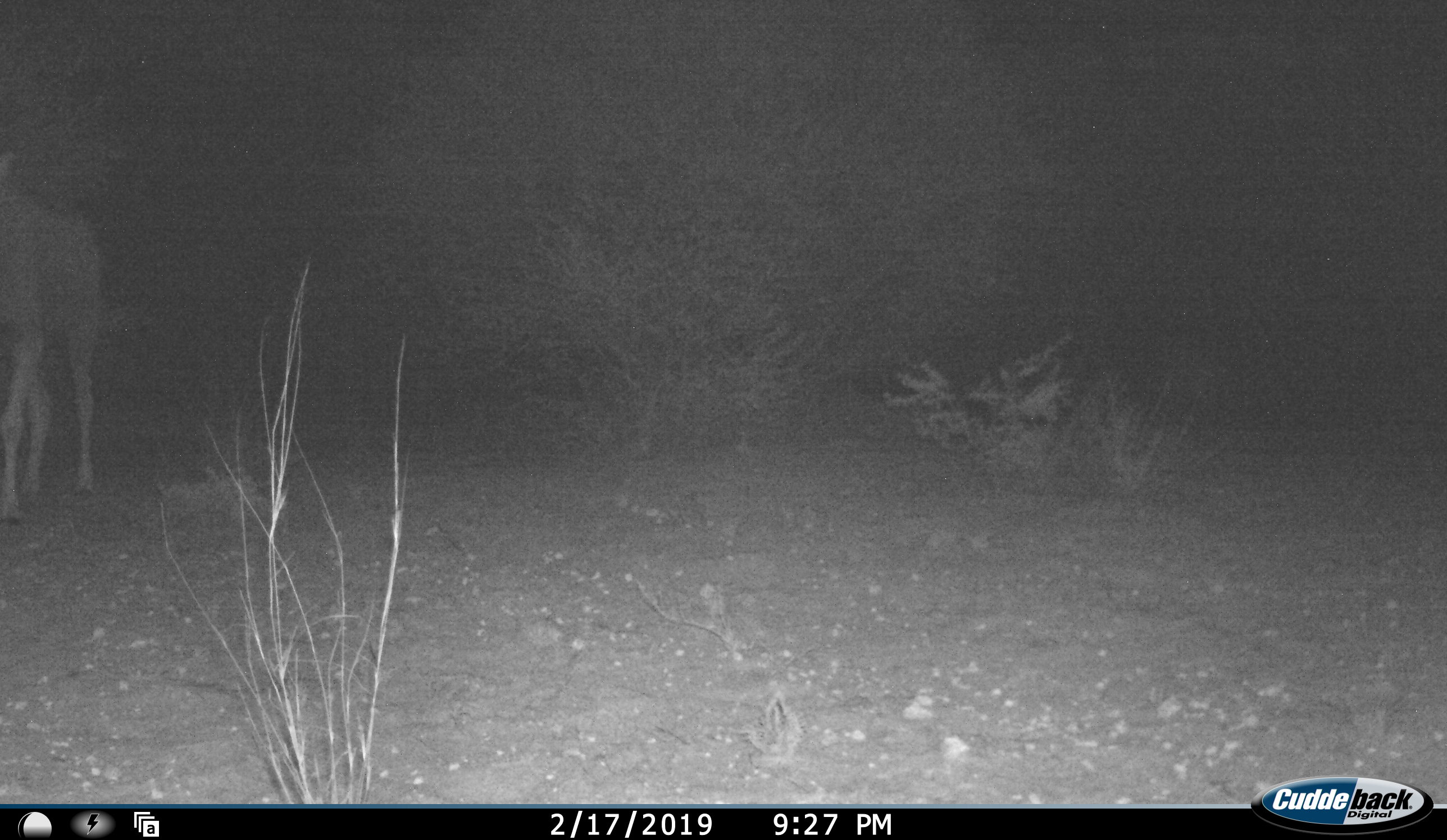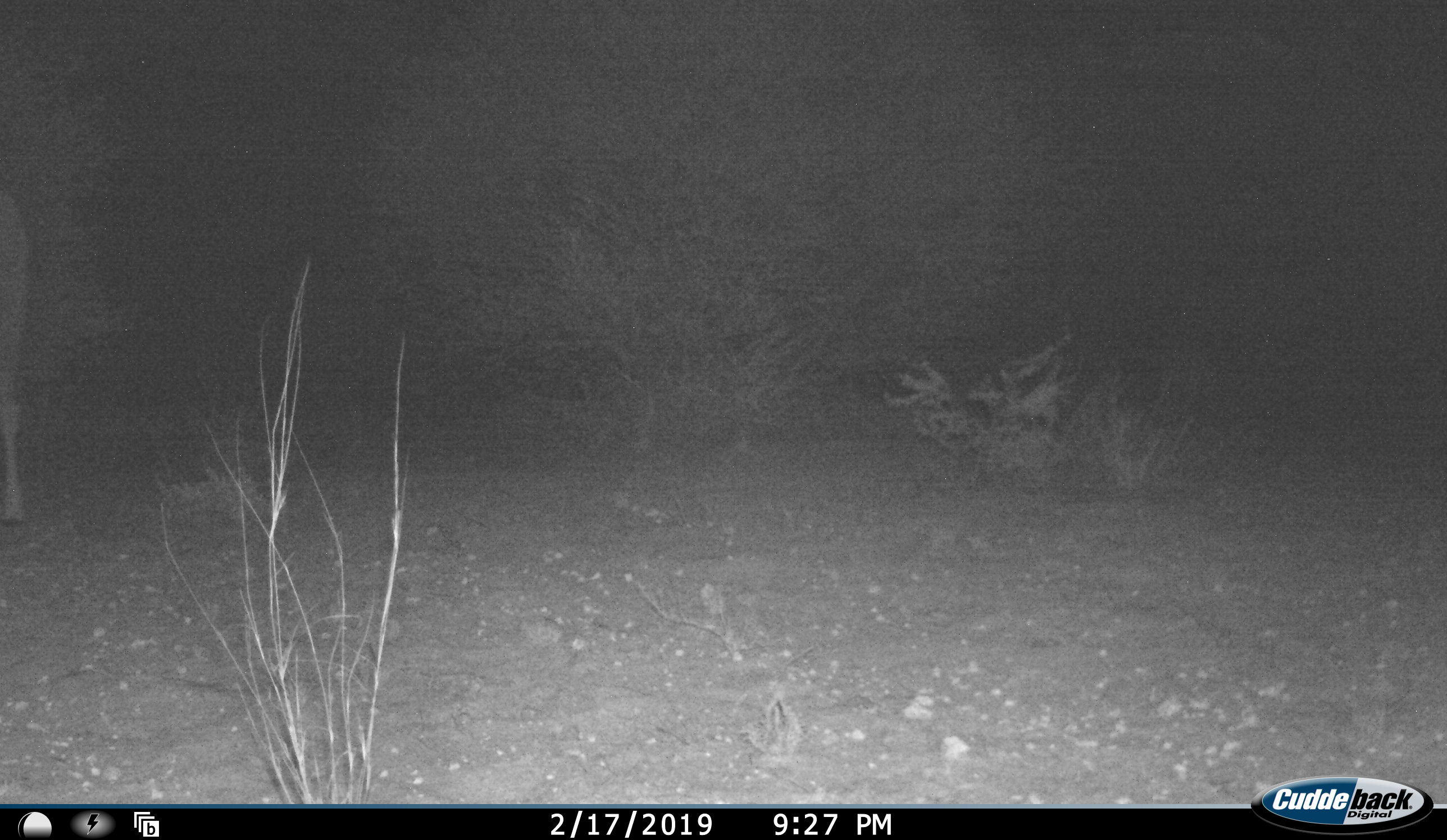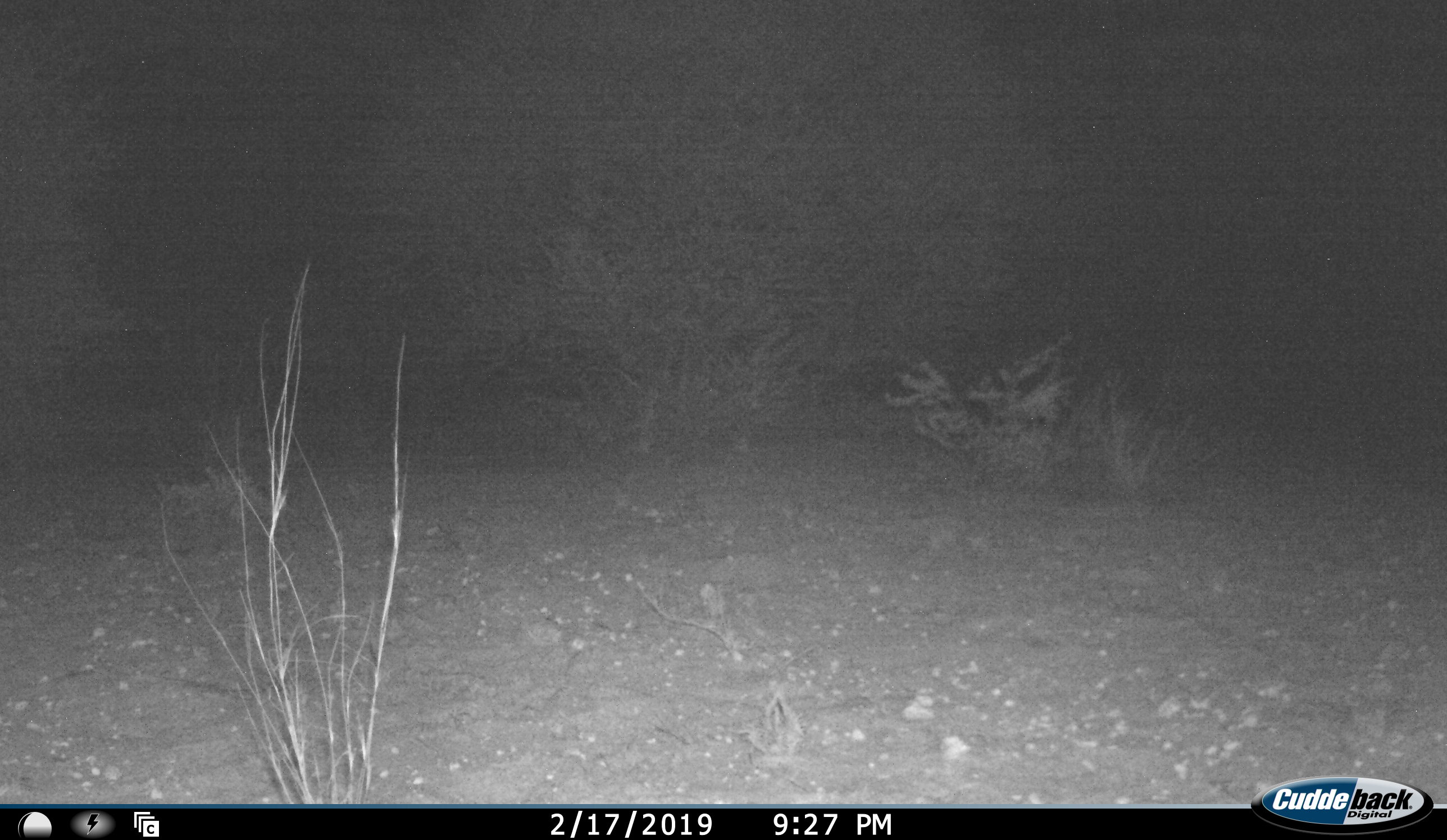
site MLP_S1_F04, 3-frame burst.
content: unidentified animal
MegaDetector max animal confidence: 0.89